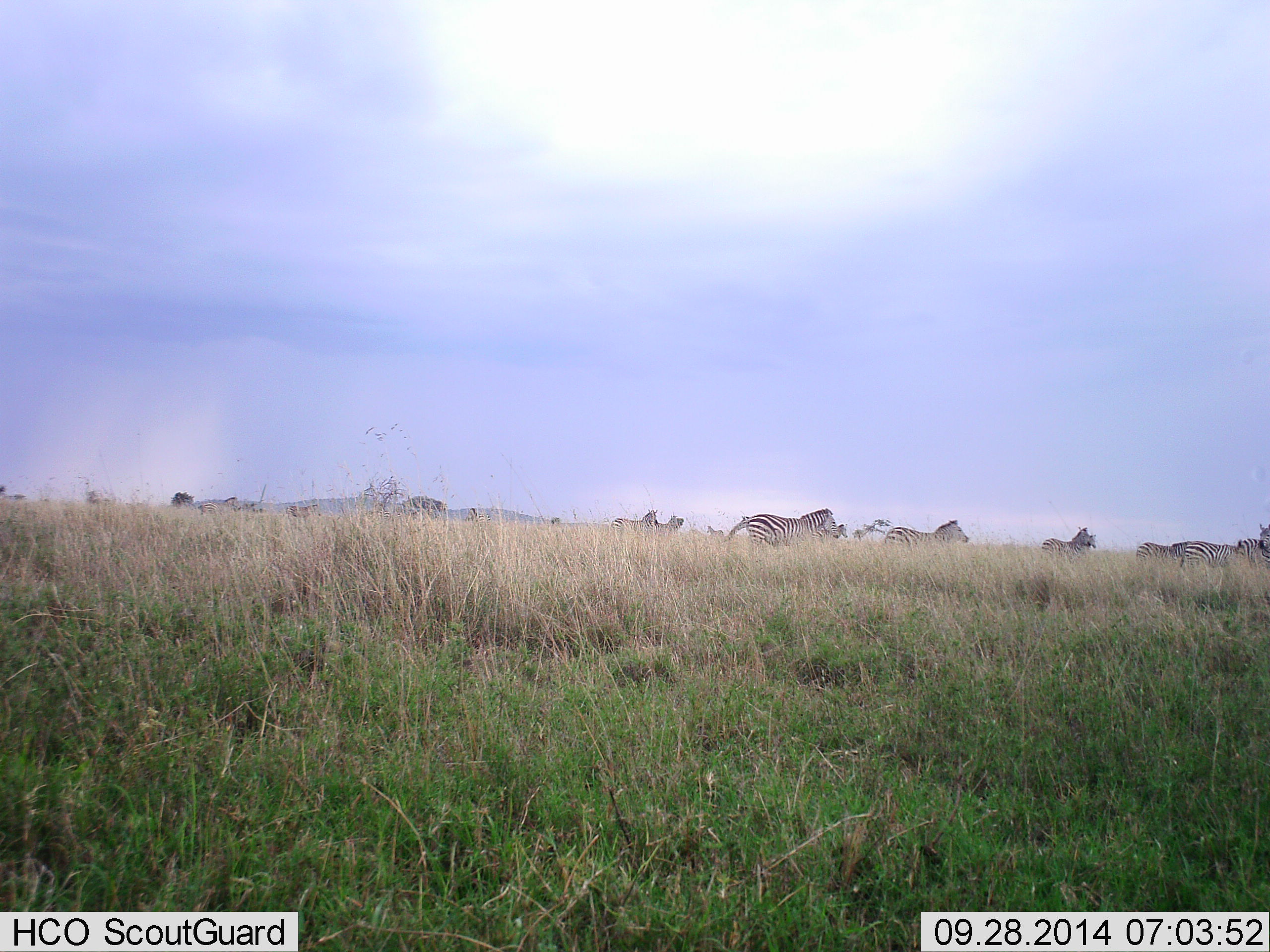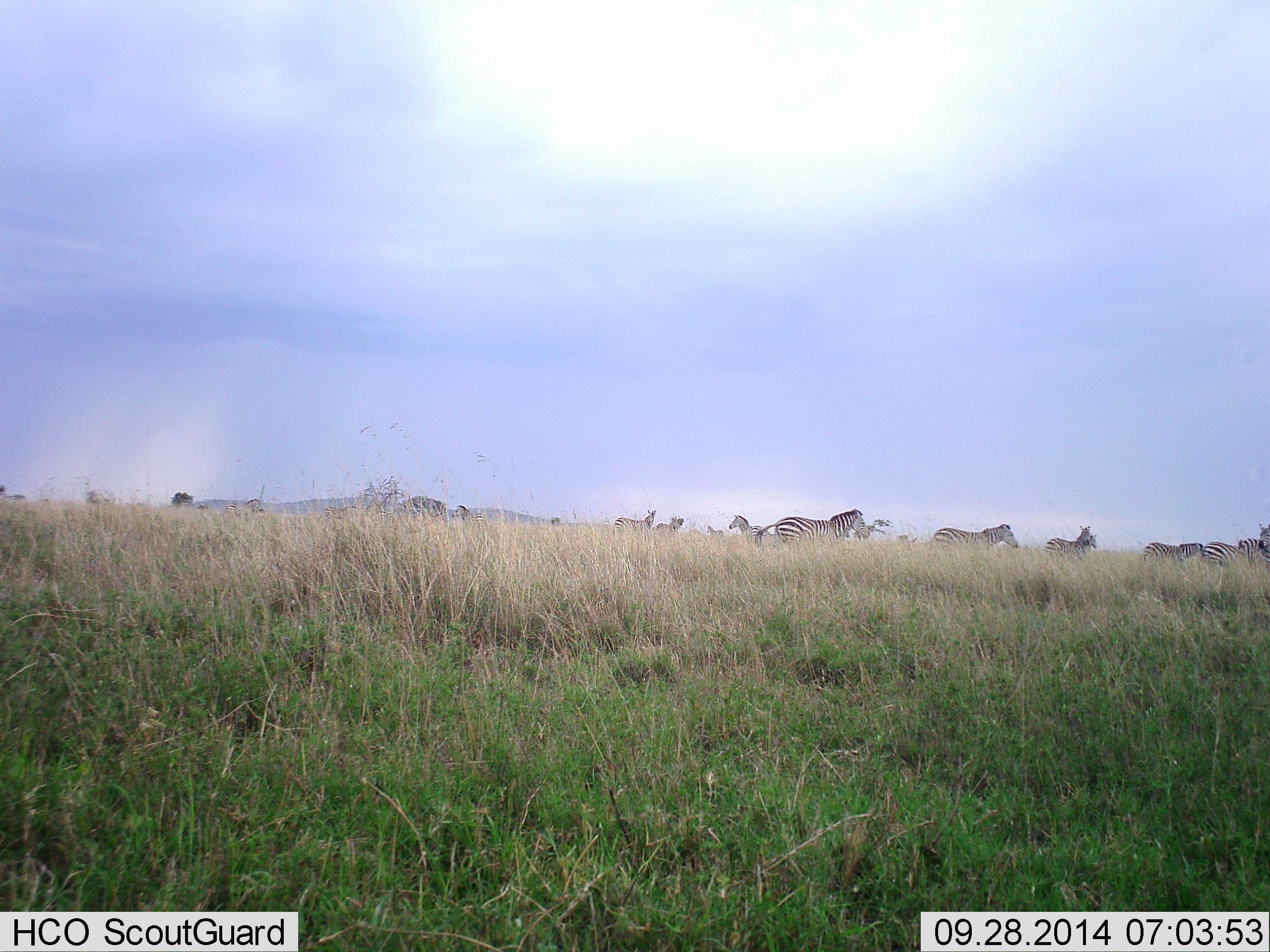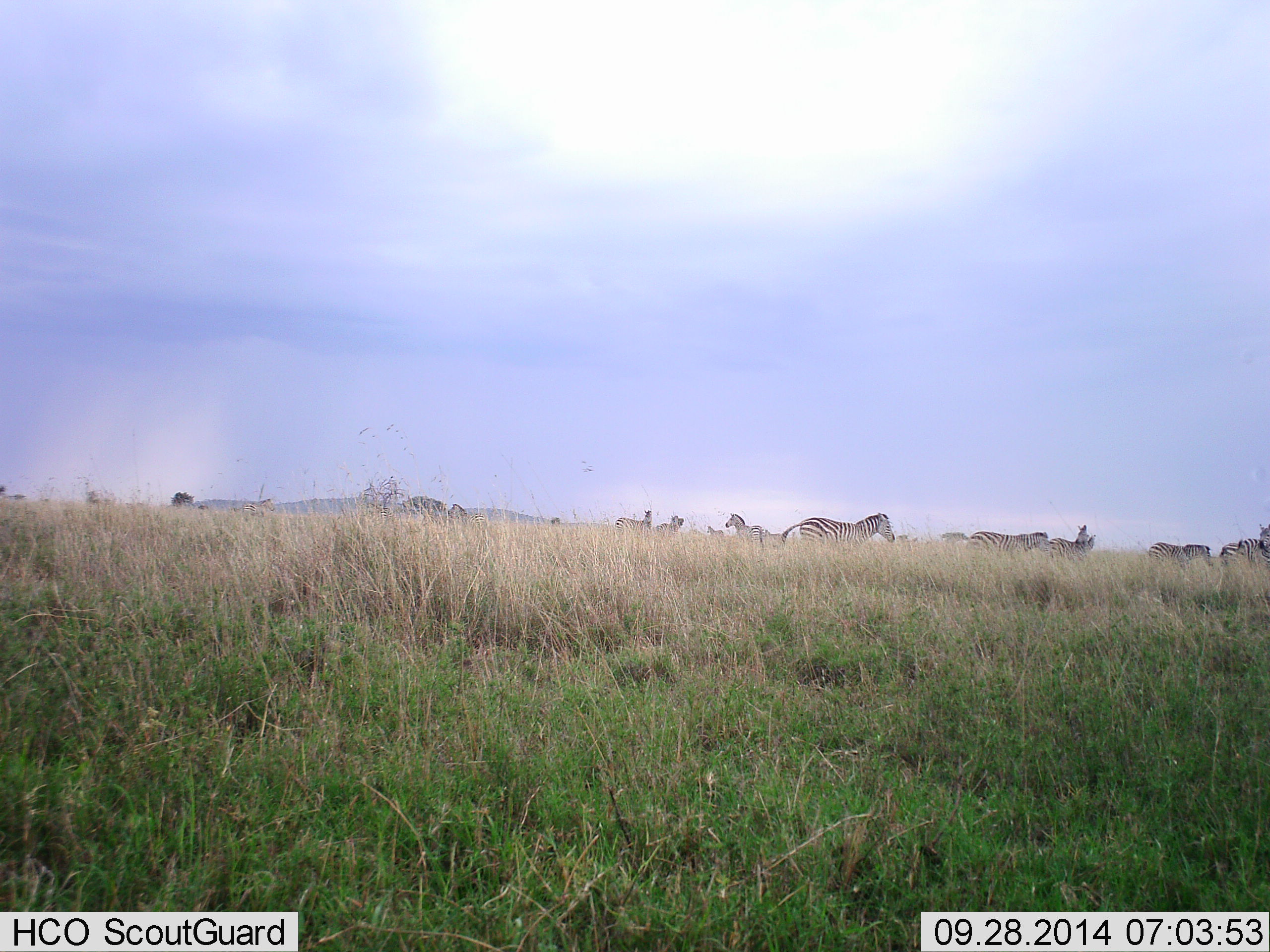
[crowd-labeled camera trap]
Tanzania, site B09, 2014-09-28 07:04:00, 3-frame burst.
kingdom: Animalia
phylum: Chordata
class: Mammalia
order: Perissodactyla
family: Equidae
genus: Equus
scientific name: Equus quagga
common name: plains zebra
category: zebra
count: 11-50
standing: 40%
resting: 0%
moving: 100%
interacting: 0%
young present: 0%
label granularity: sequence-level